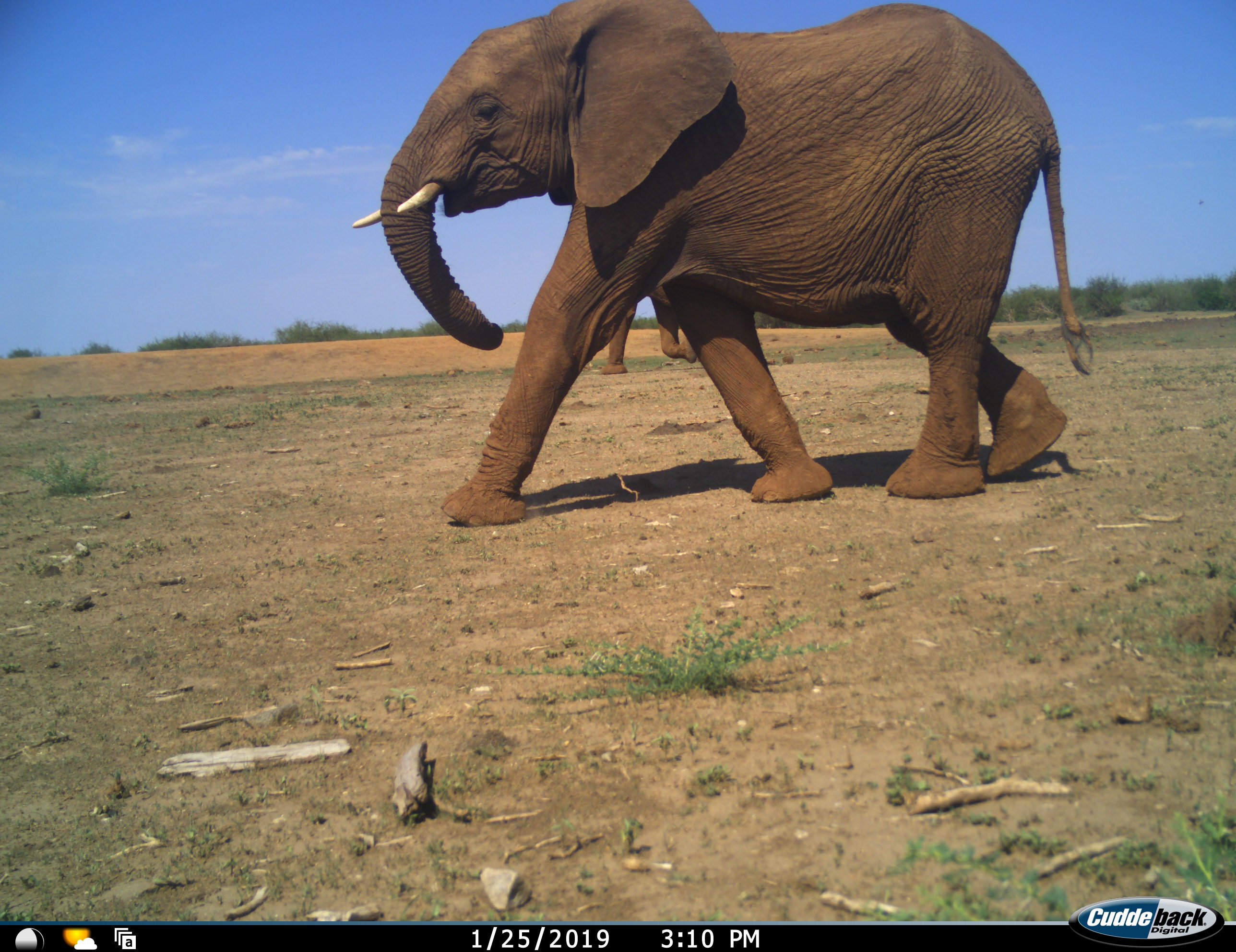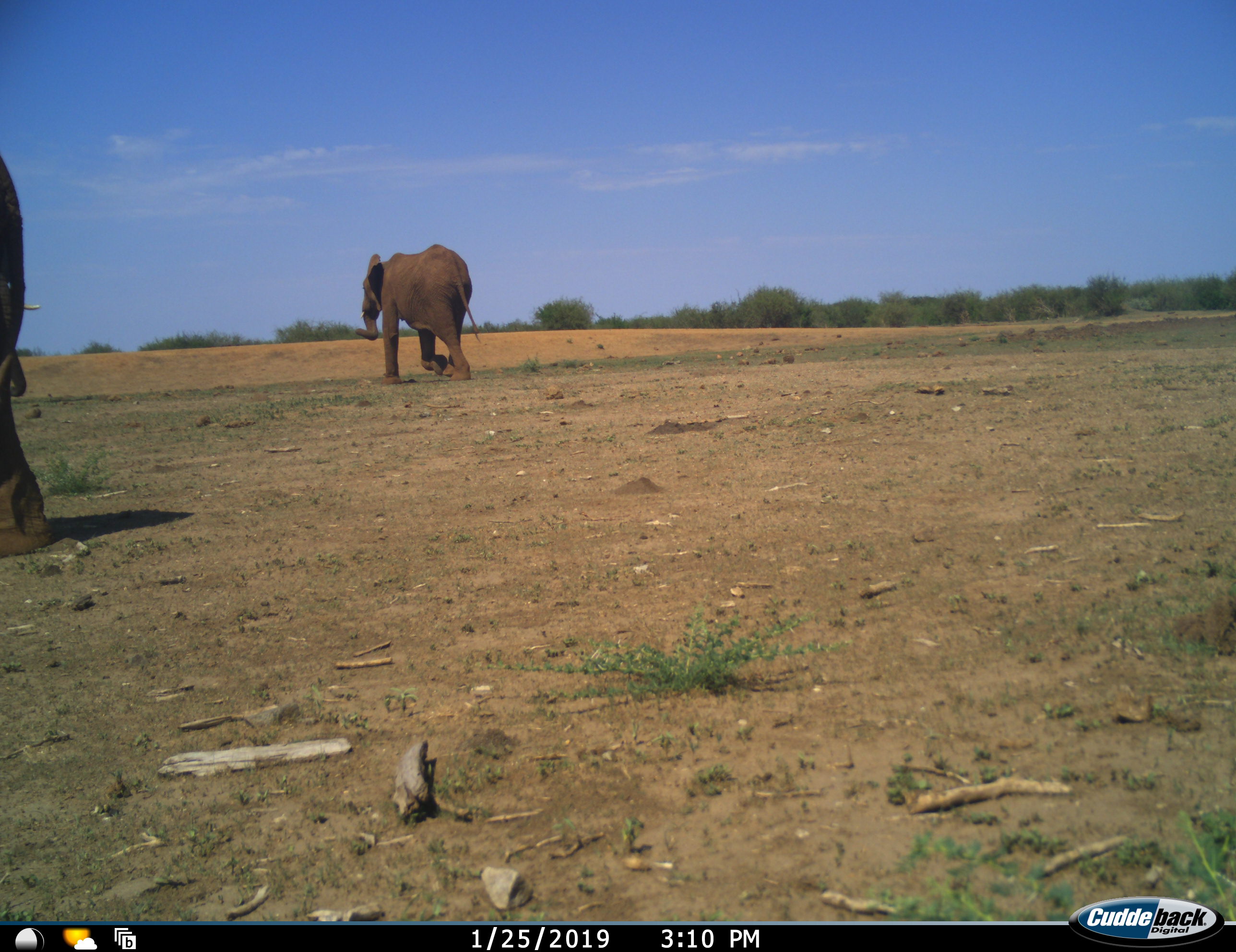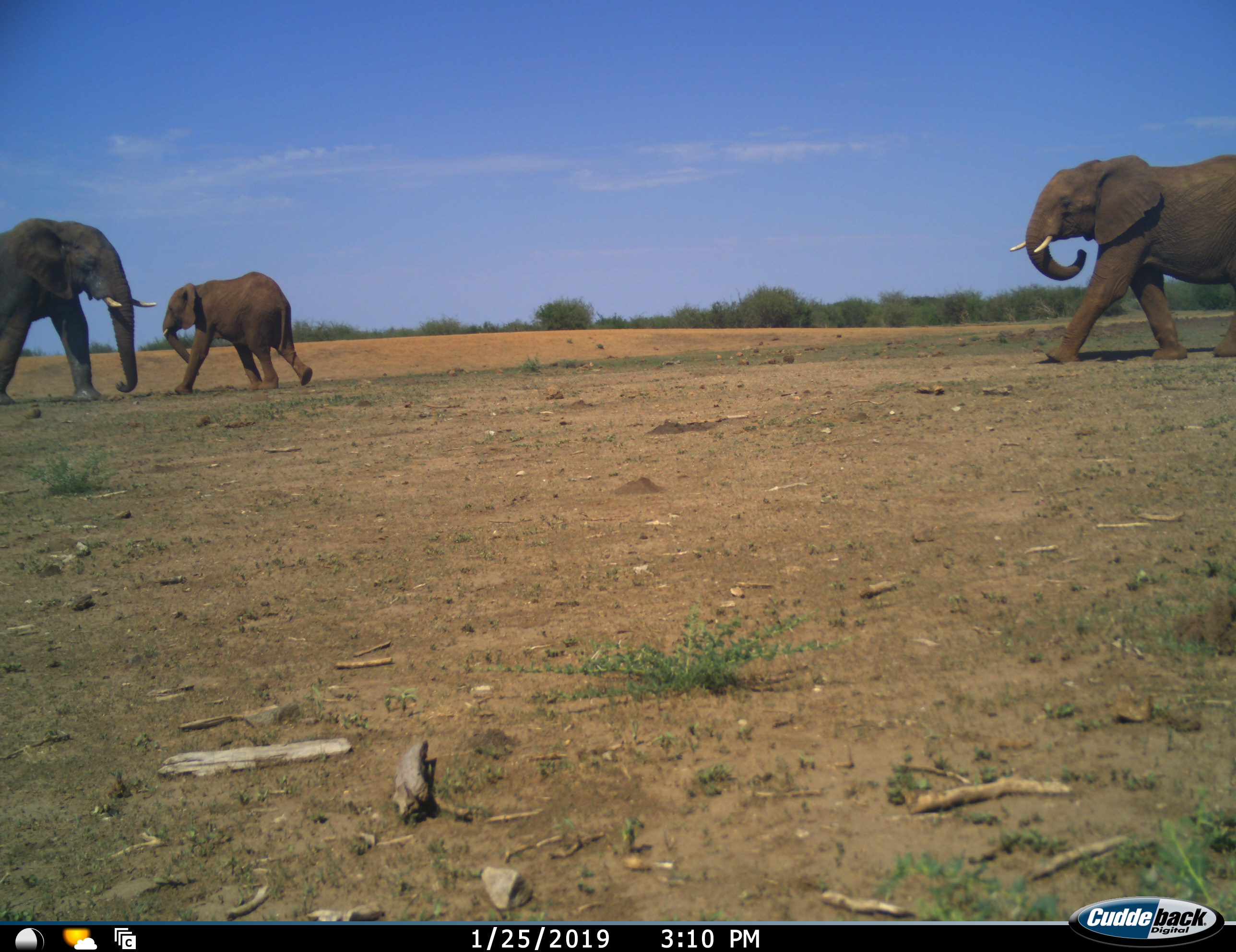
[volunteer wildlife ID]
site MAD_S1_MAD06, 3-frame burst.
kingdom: Animalia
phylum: Chordata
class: Mammalia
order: Proboscidea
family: Elephantidae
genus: Loxodonta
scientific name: Loxodonta africana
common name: african bush elephant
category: elephant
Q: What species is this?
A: Elephant (african bush elephant) (Loxodonta africana).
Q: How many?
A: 3.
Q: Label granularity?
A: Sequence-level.